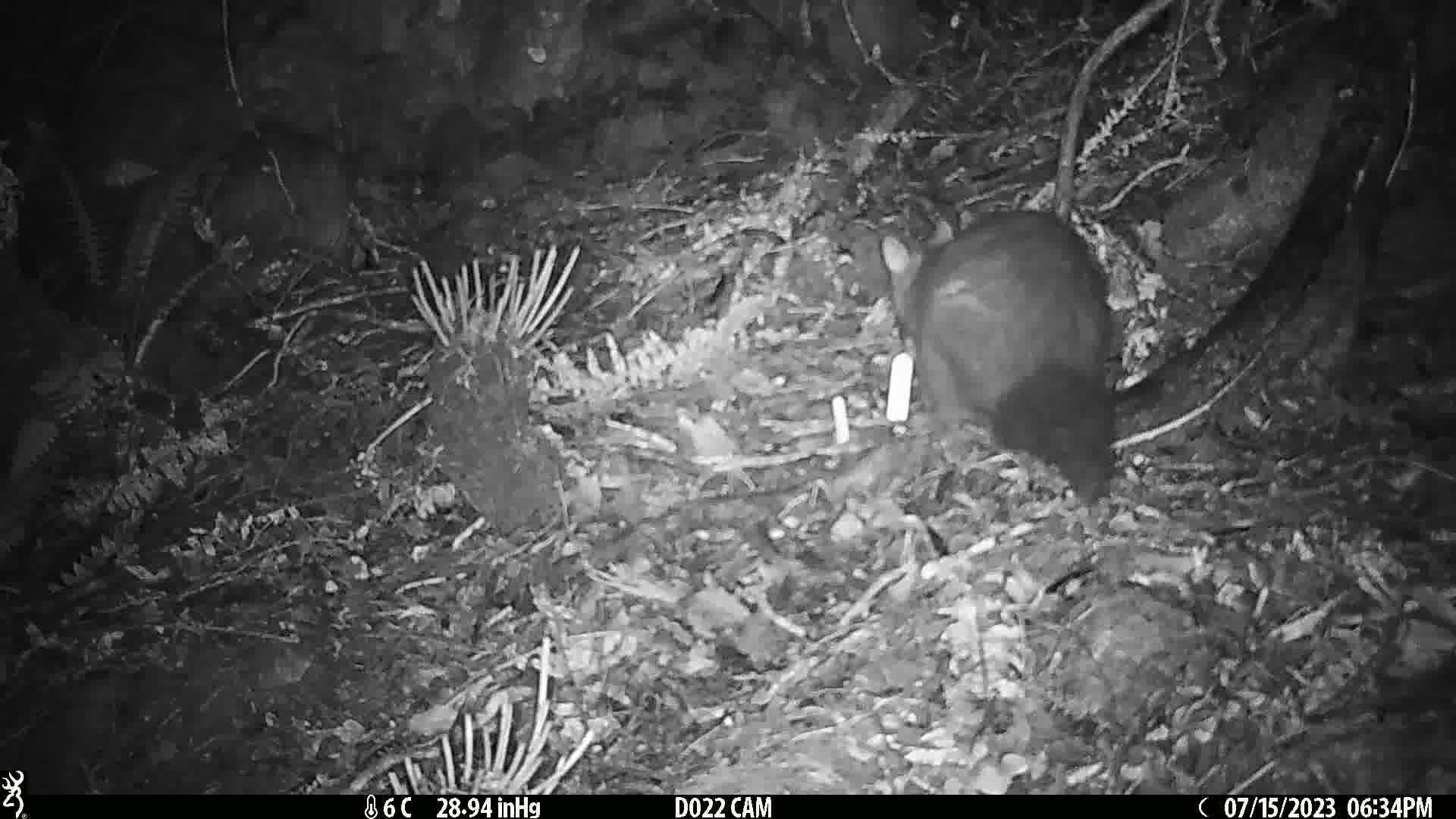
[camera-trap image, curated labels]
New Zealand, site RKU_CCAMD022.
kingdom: Animalia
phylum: Chordata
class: Mammalia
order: Diprotodontia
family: Phalangeridae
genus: Trichosurus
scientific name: Trichosurus vulpecula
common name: common brushtail possum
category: possum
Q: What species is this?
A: Possum (common brushtail possum) (Trichosurus vulpecula).